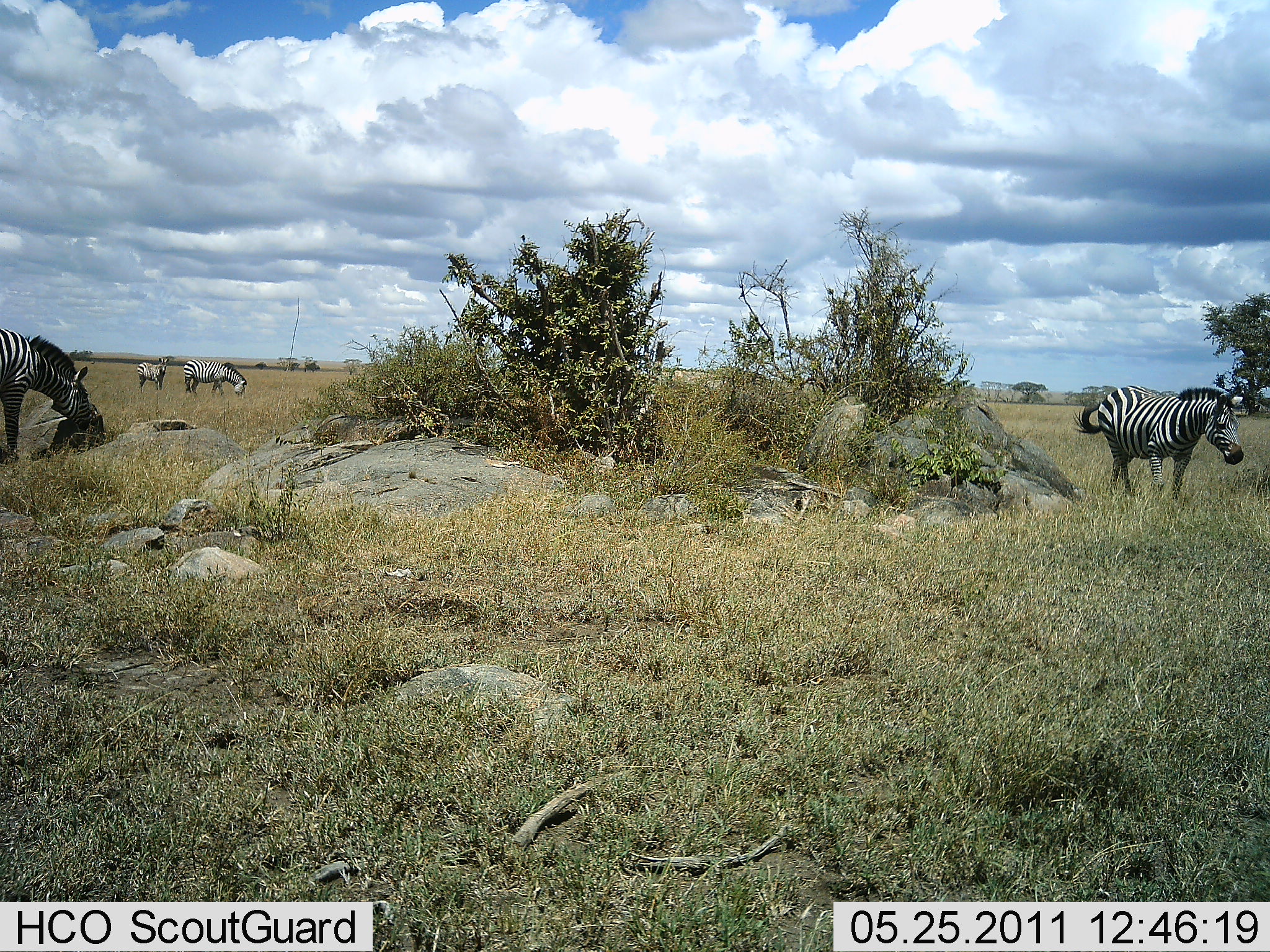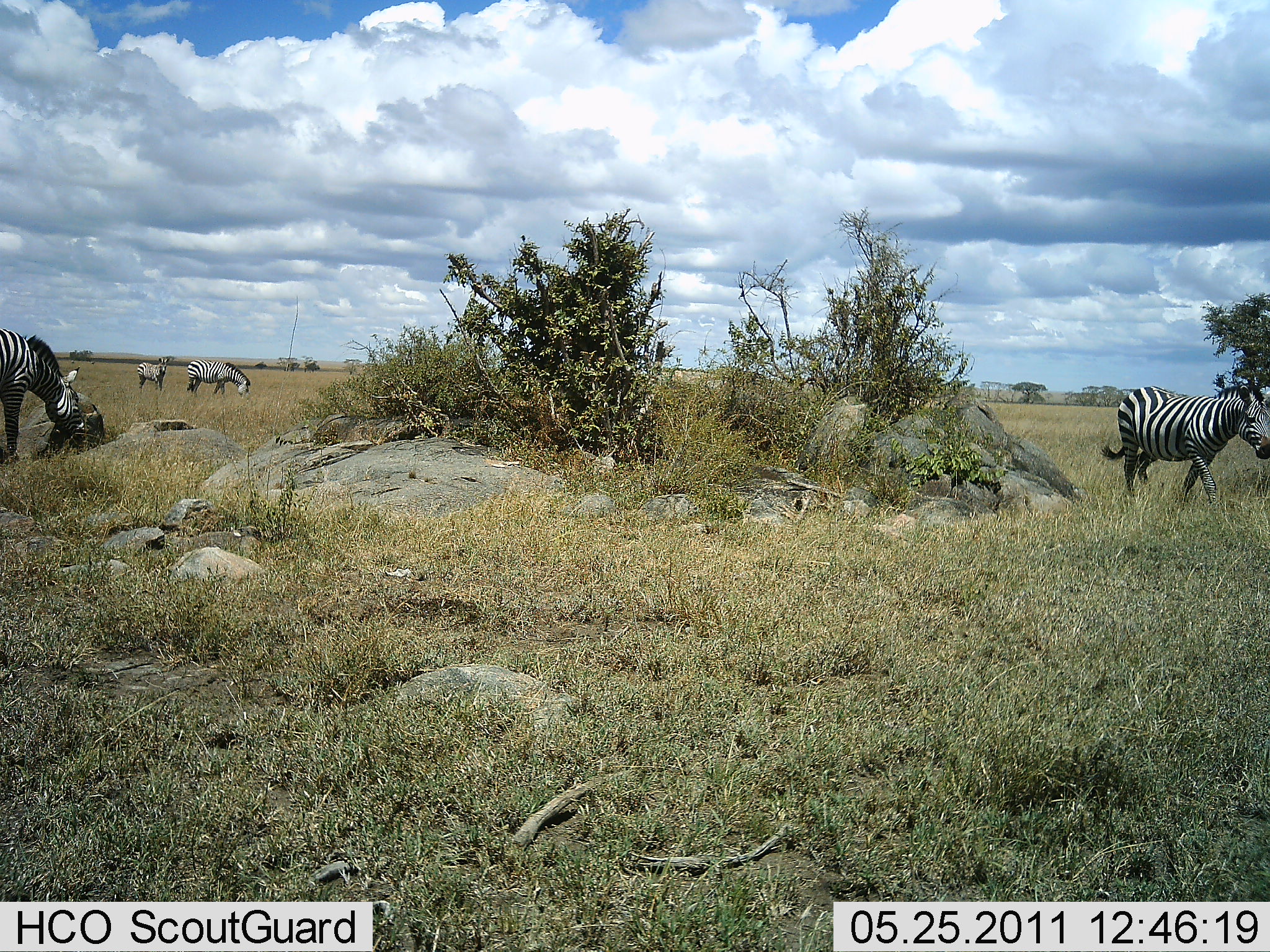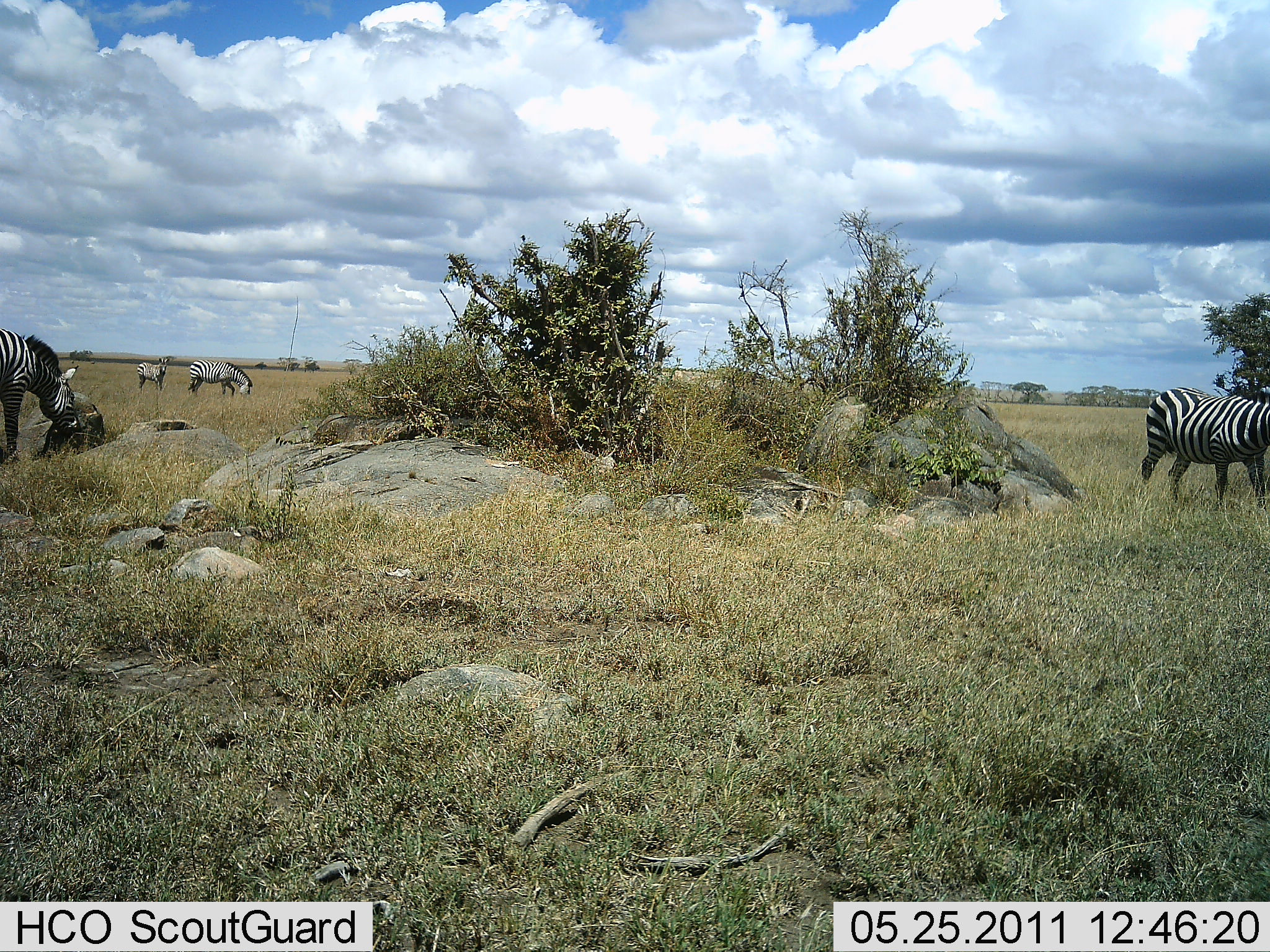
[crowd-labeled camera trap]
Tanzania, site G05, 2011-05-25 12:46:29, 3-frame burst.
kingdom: Animalia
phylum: Chordata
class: Mammalia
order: Perissodactyla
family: Equidae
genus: Equus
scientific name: Equus quagga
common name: plains zebra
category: zebra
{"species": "zebra (plains zebra) (Equus quagga)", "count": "4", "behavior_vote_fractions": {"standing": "36%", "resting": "9%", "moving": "73%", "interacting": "0%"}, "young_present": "0%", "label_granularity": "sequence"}